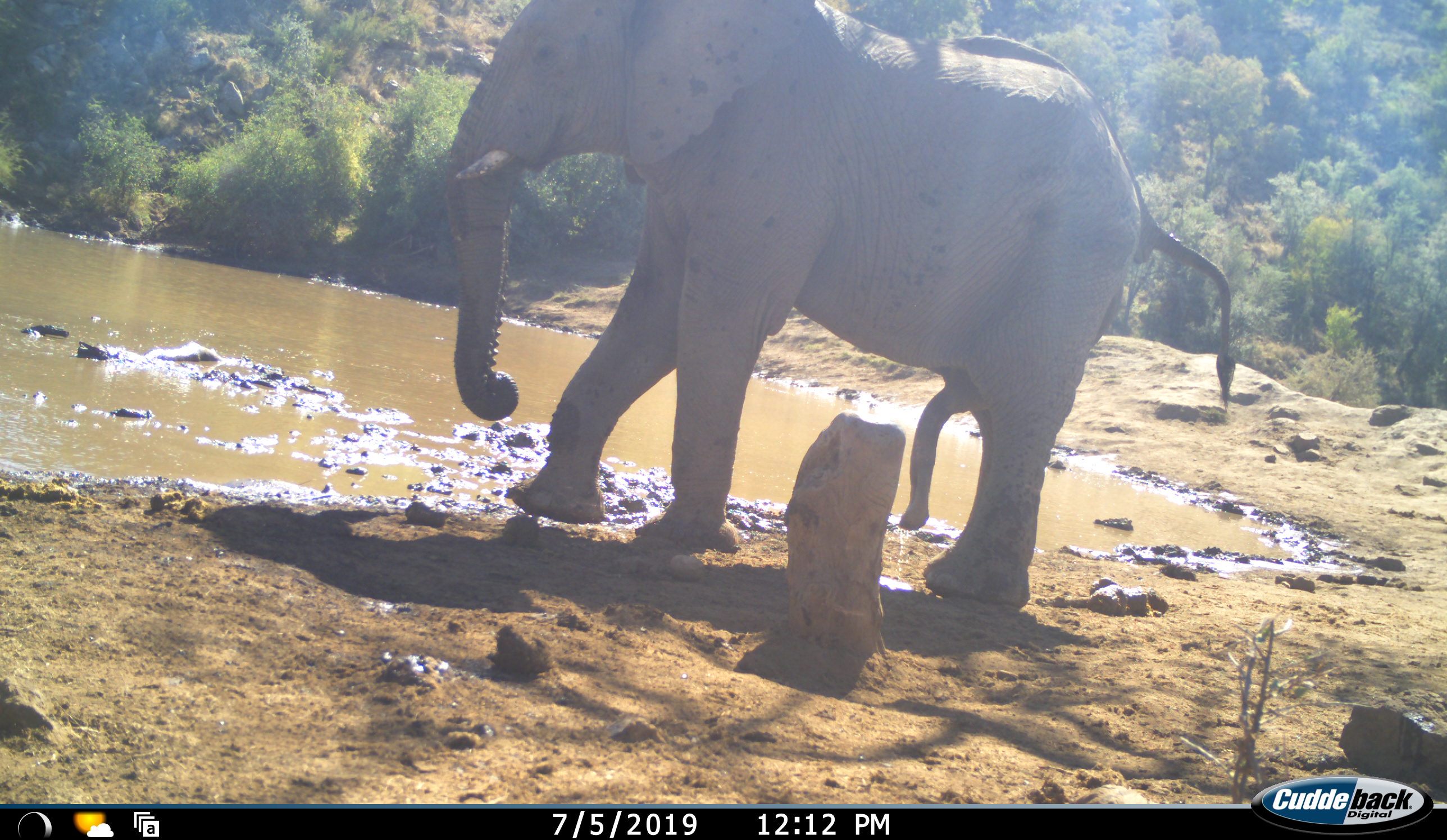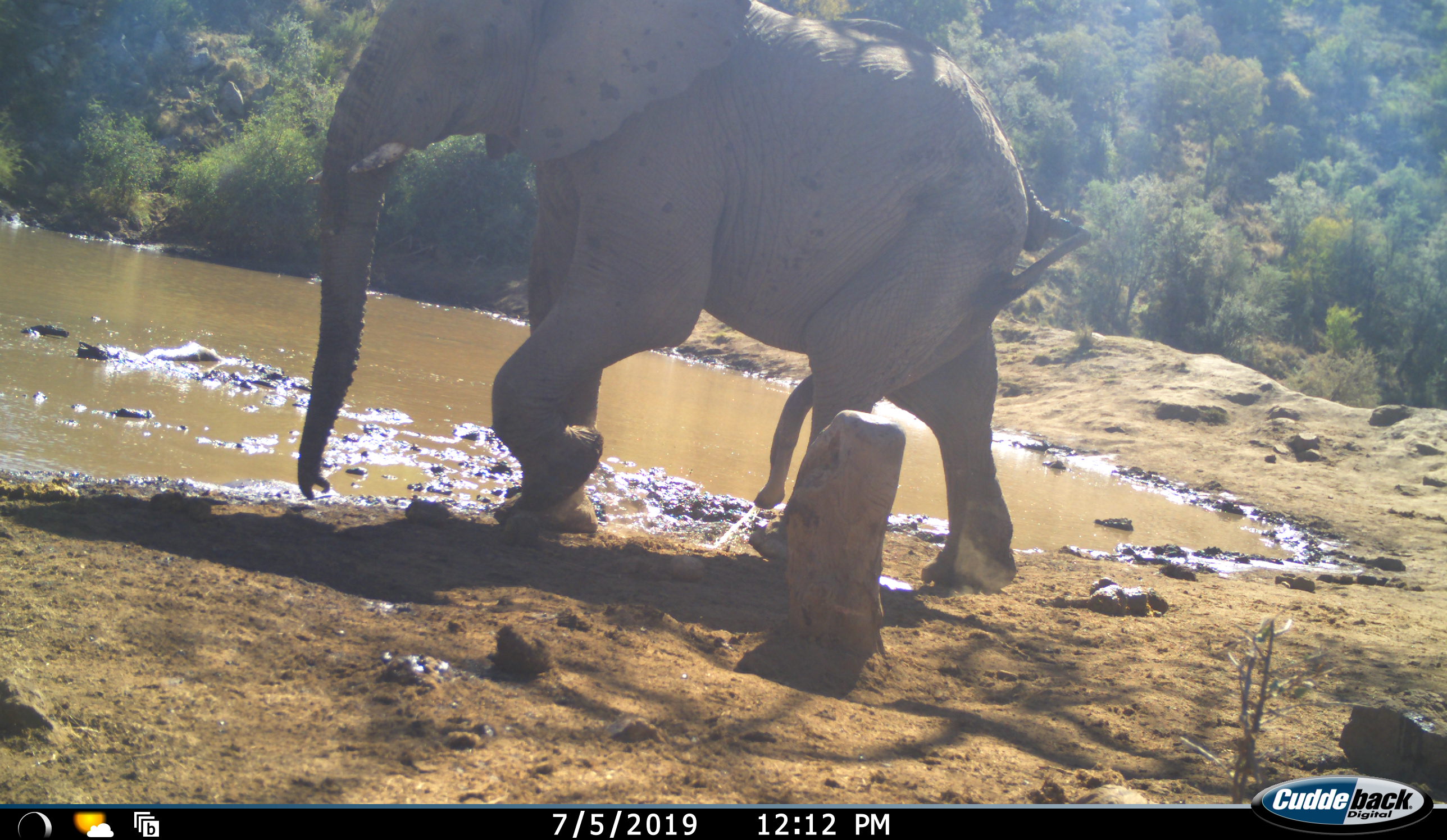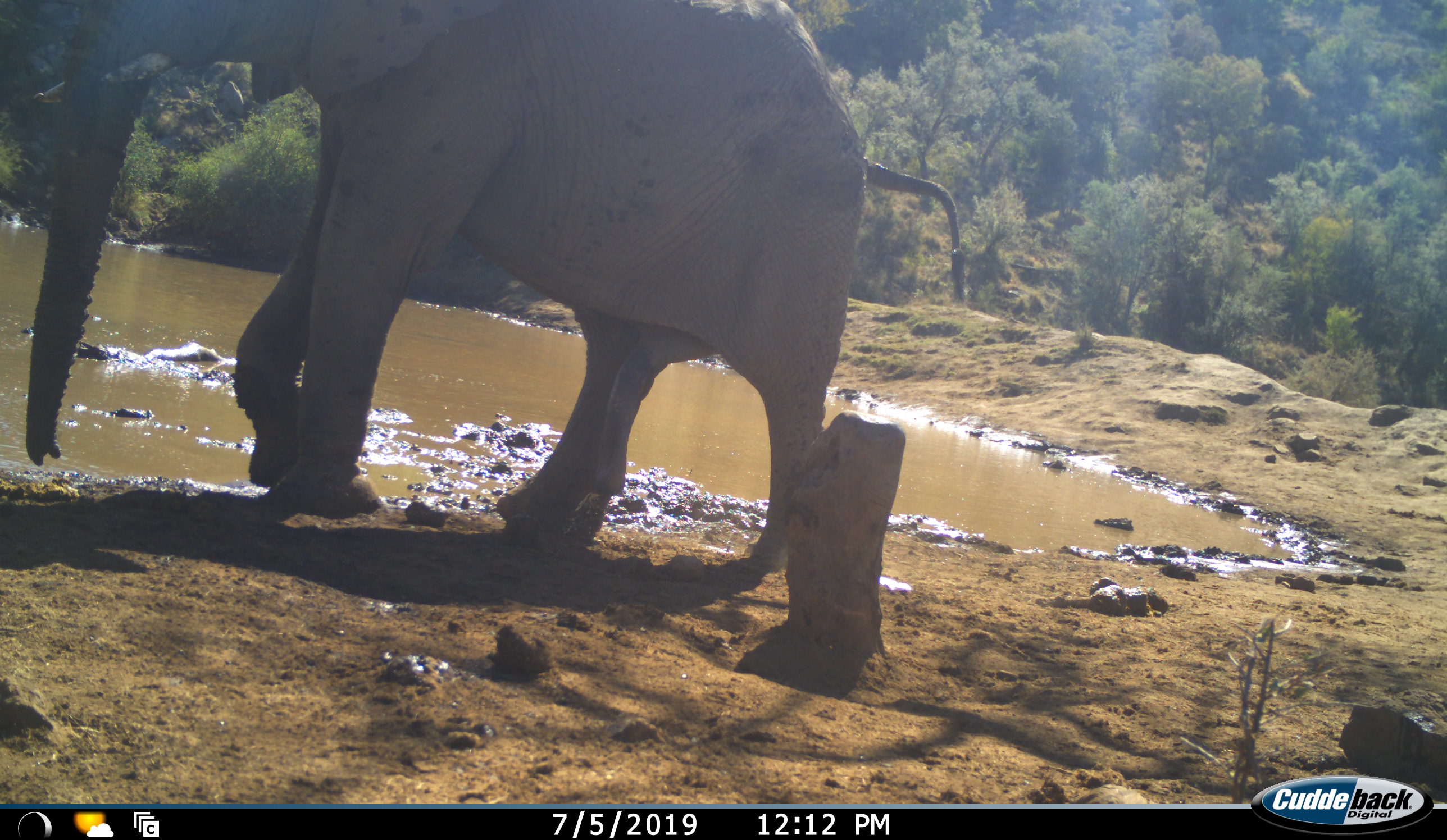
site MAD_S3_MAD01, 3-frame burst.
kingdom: Animalia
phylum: Chordata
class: Mammalia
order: Proboscidea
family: Elephantidae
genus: Loxodonta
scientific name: Loxodonta africana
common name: african bush elephant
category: elephant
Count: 1.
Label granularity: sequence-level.